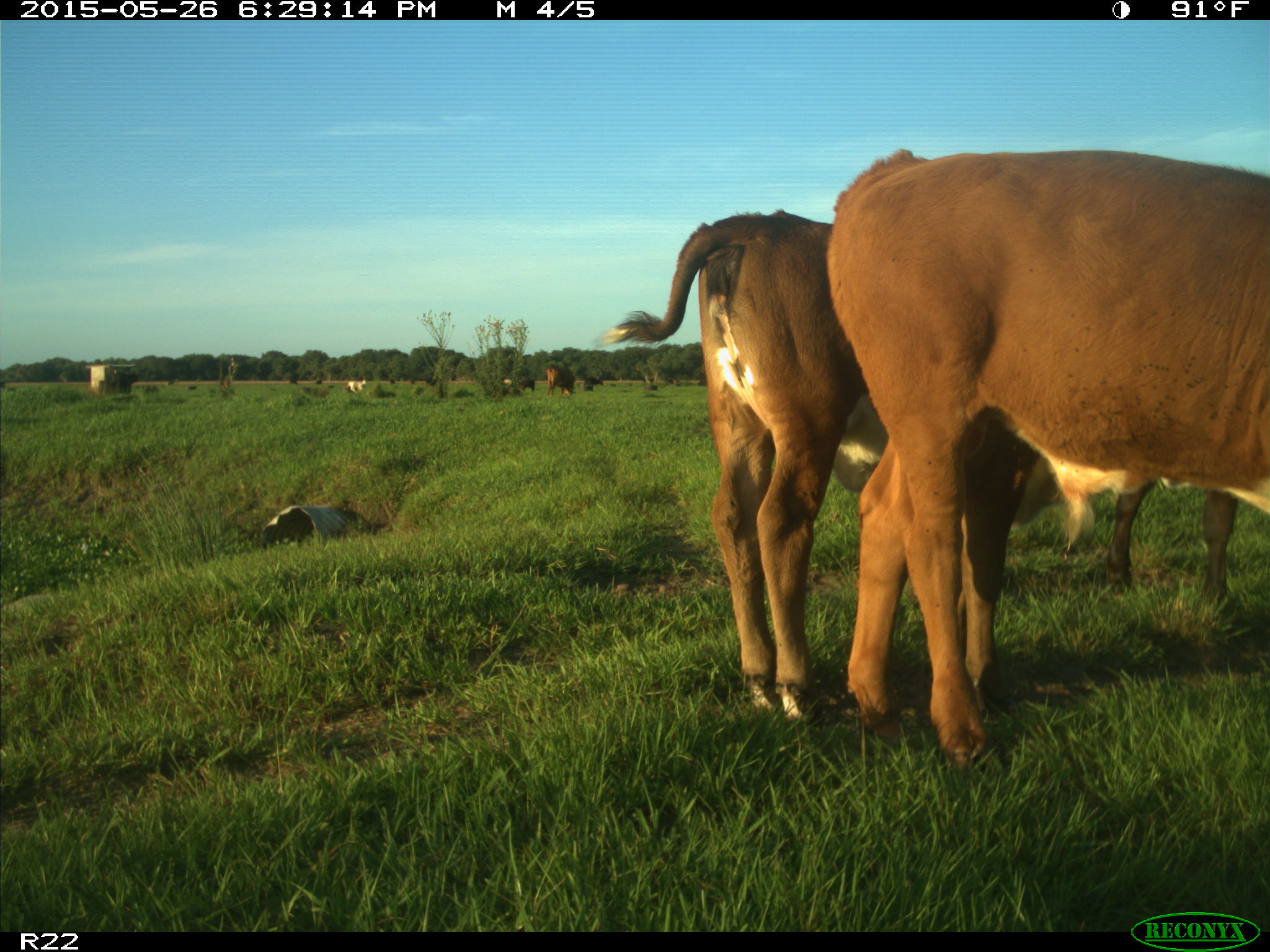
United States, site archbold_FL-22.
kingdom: Animalia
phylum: Chordata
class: Mammalia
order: Artiodactyla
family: Bovidae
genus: Bos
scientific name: Bos taurus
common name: domestic cow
Bos taurus (domestic cow).